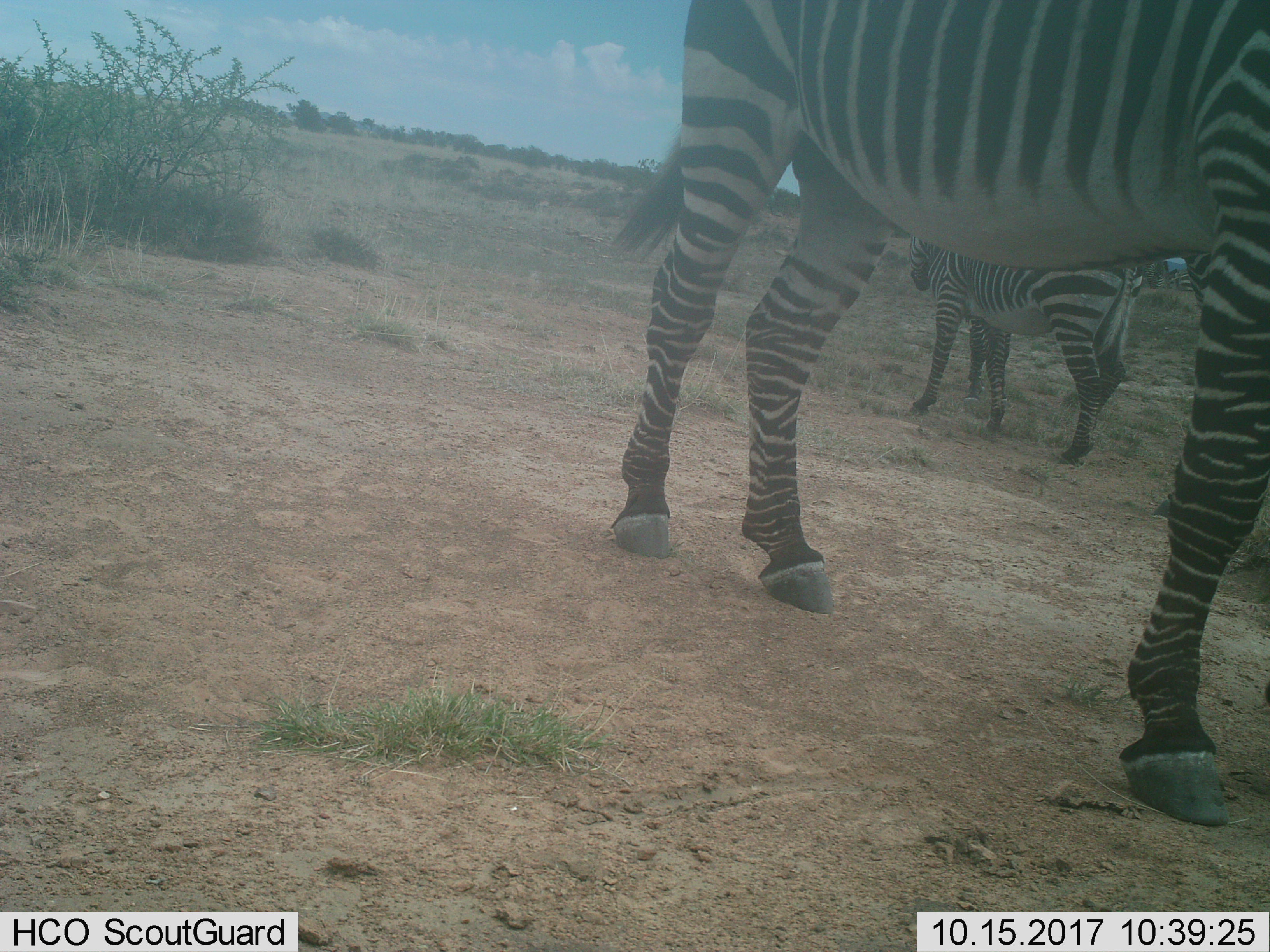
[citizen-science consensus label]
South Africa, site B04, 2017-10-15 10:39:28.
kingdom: Animalia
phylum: Chordata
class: Mammalia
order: Perissodactyla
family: Equidae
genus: Equus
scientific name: Equus zebra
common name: mountain zebra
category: zebramountain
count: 3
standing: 71%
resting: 0%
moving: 71%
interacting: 14%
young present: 29%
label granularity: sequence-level